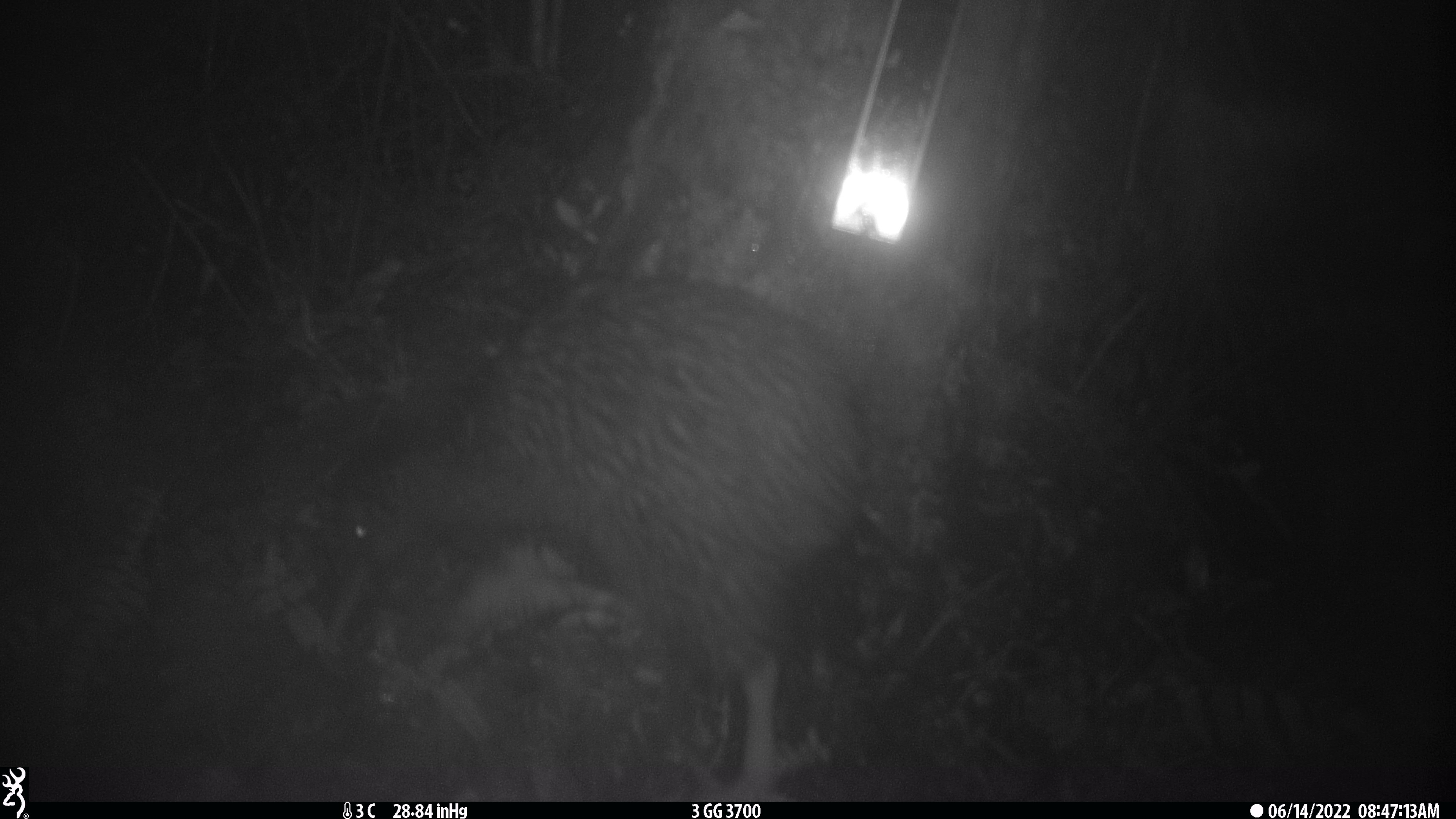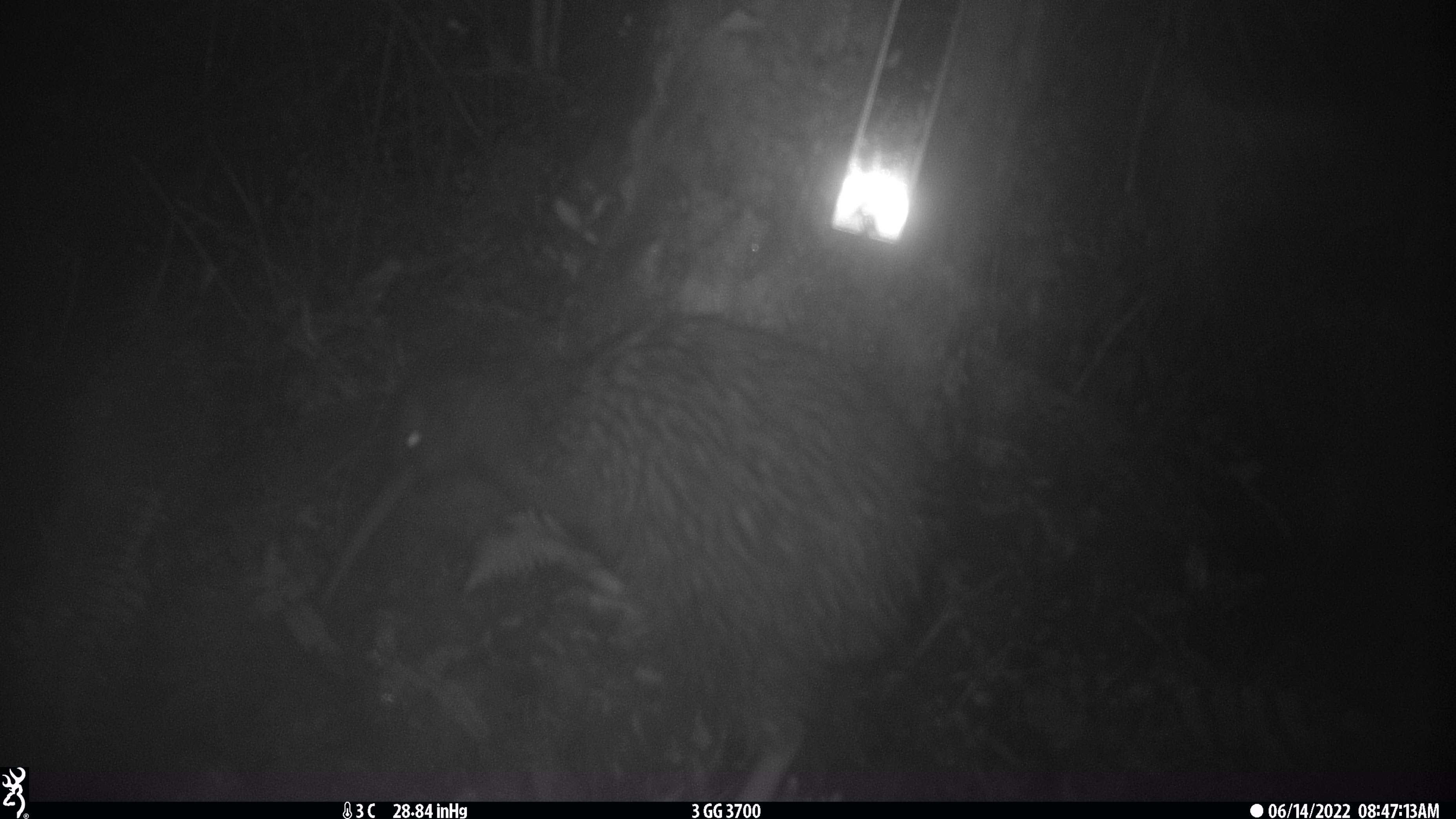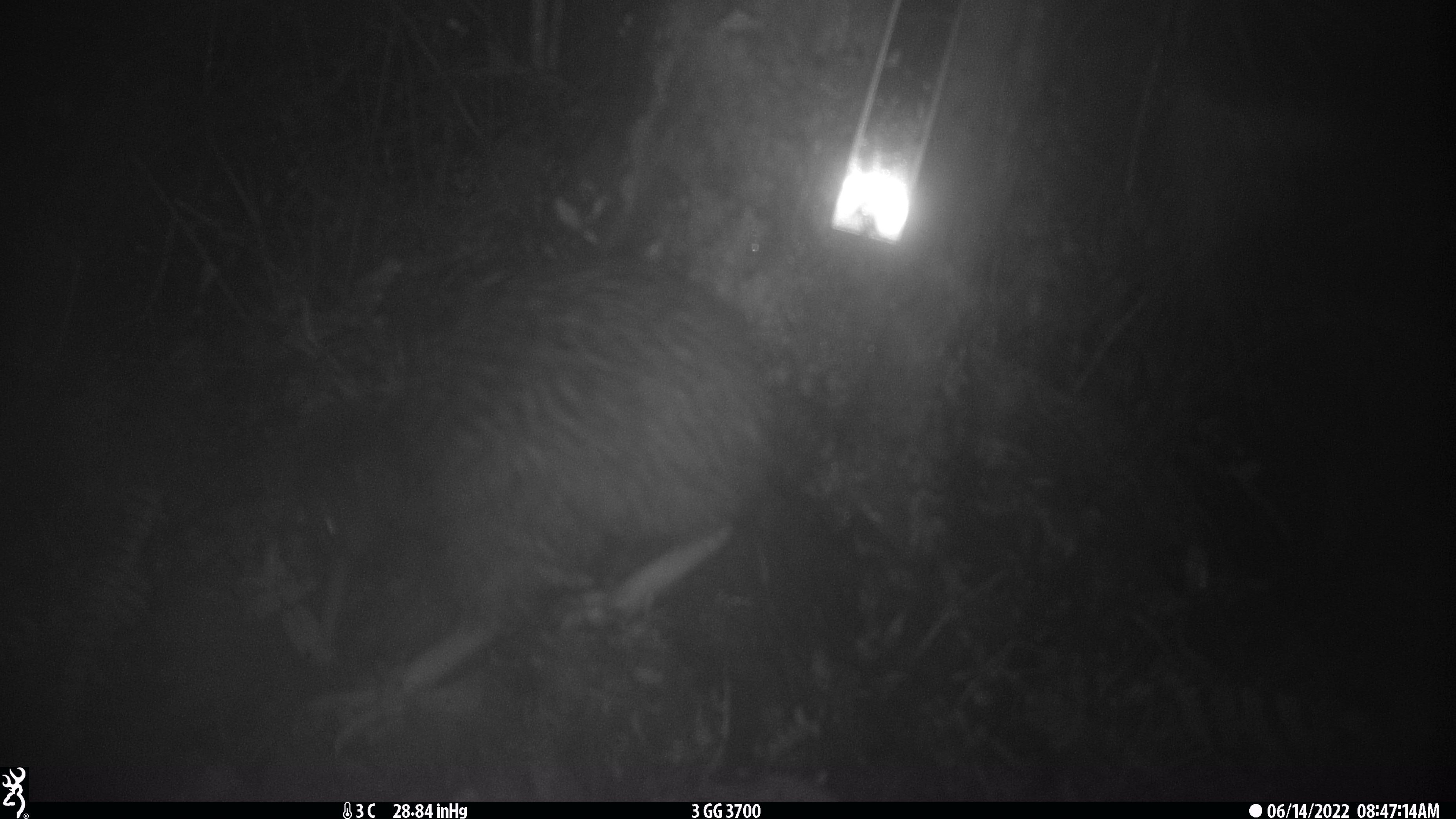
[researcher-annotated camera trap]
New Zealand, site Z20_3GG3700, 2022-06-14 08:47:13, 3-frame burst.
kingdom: Animalia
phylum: Chordata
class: Aves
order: Apterygiformes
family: Apterygidae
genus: Apteryx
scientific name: Apteryx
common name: kiwi